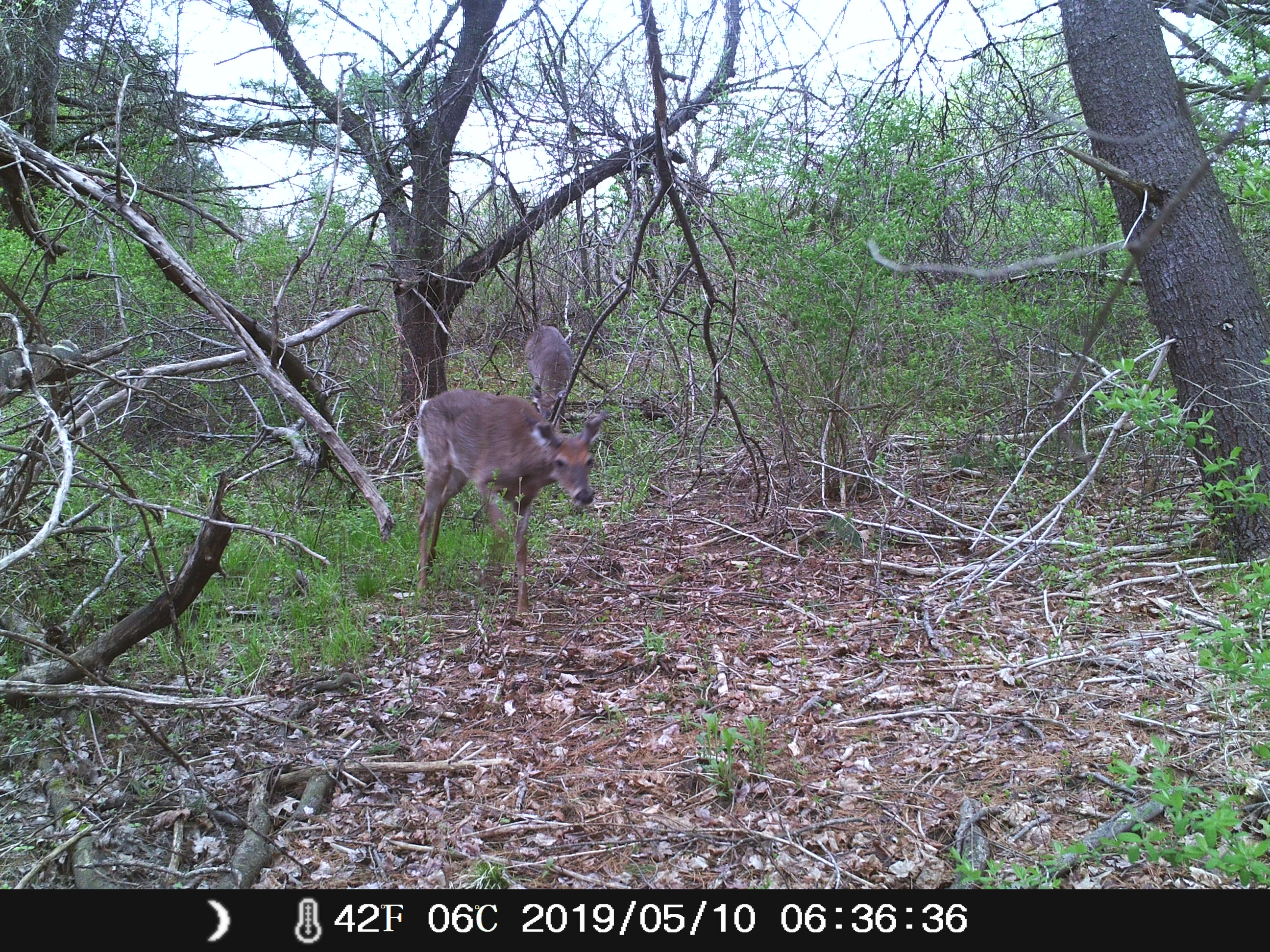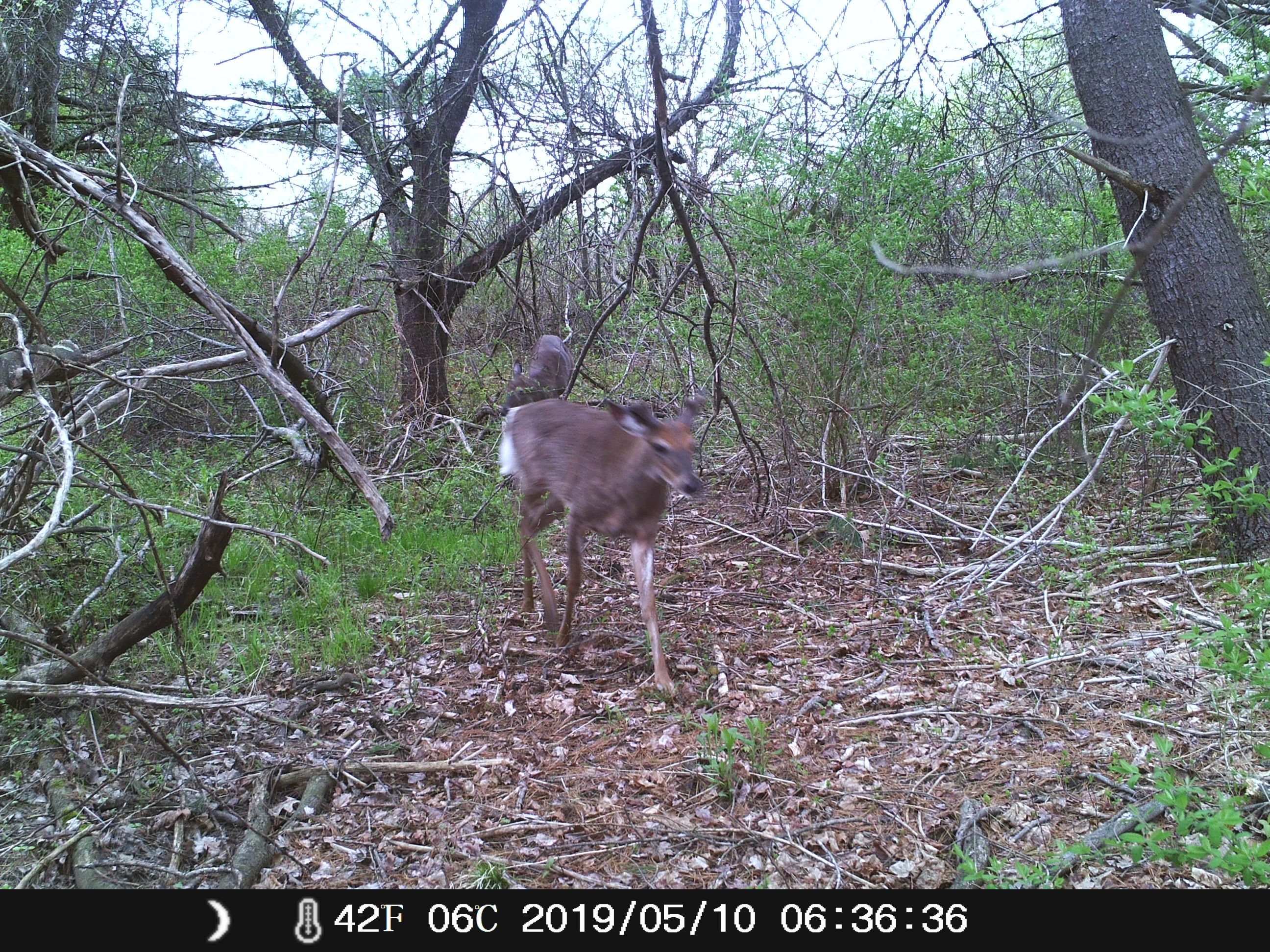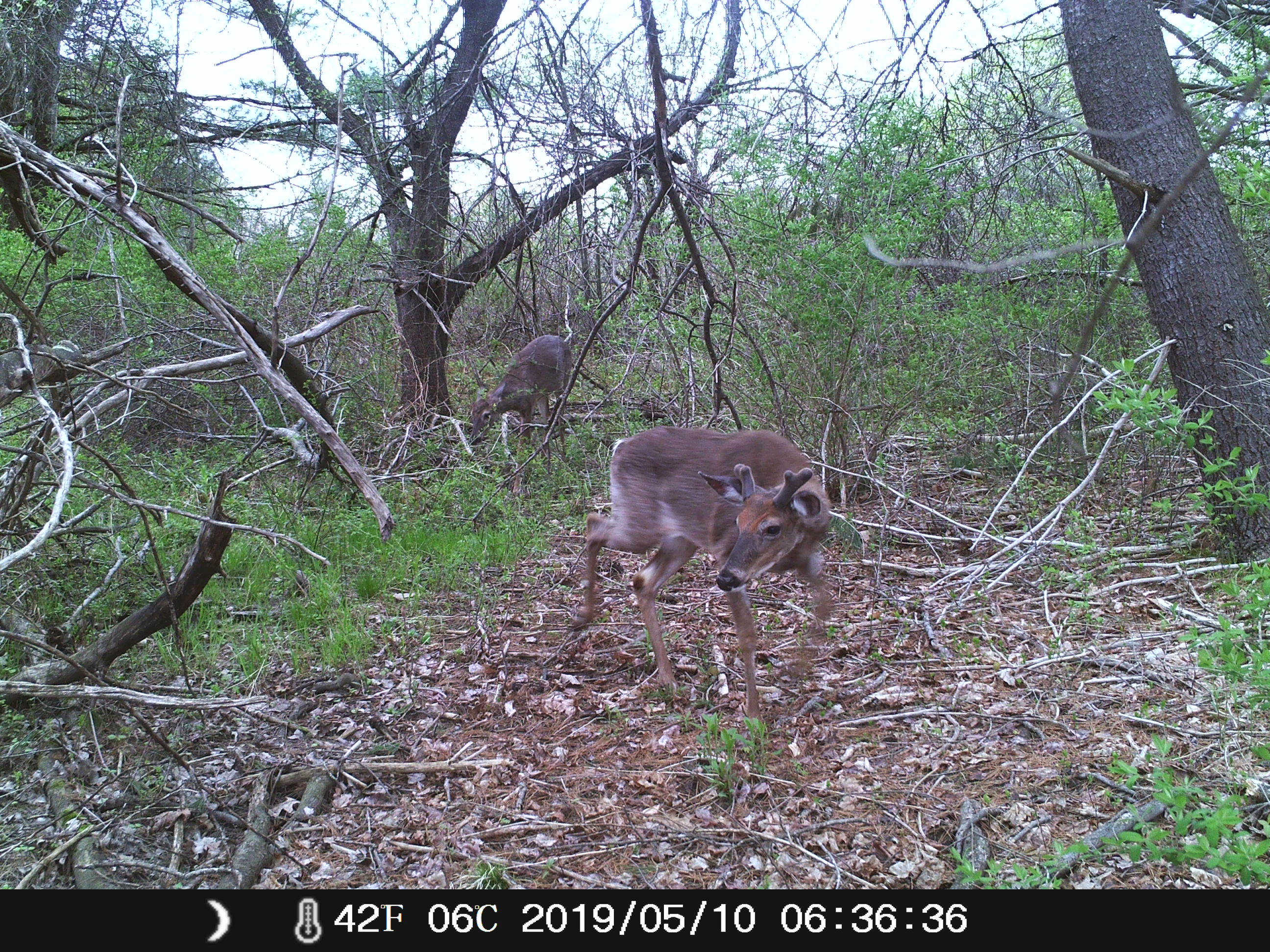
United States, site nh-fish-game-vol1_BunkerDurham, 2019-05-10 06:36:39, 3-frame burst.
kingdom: Animalia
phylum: Chordata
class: Mammalia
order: Artiodactyla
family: Cervidae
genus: Odocoileus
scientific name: Odocoileus virginianus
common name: white-tailed deer